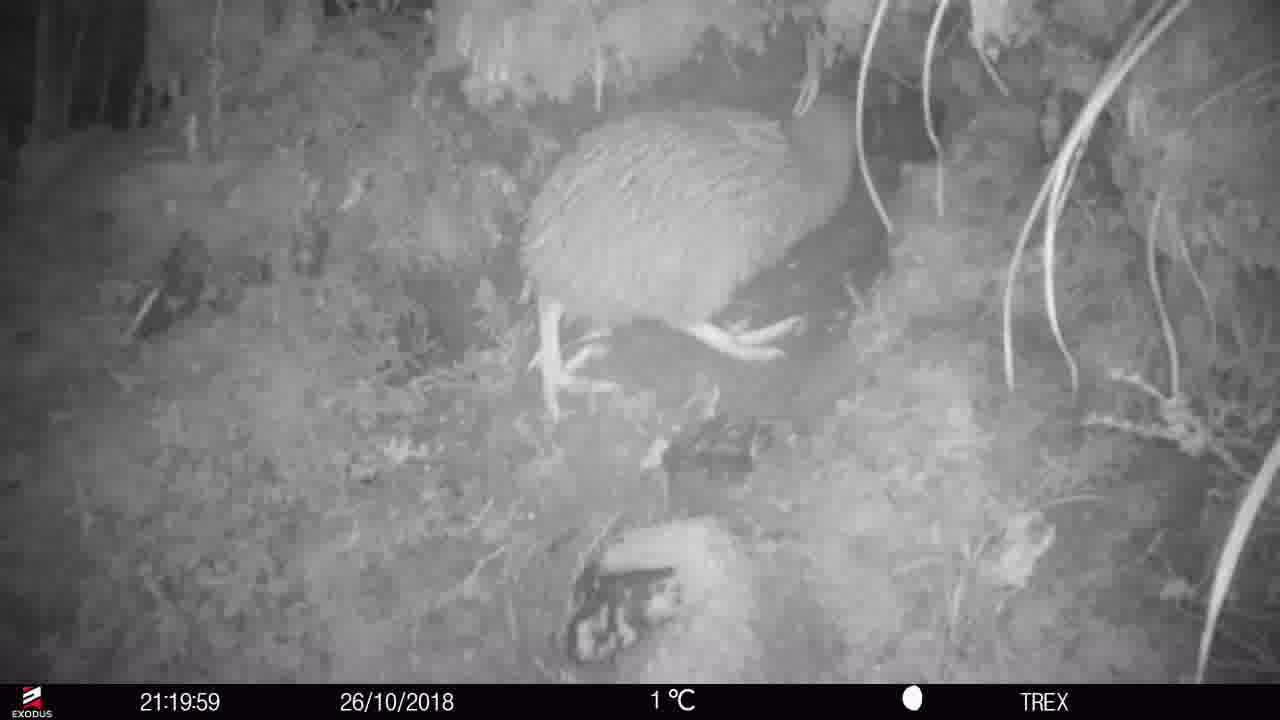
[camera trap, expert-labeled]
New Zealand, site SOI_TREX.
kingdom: Animalia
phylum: Chordata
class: Aves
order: Apterygiformes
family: Apterygidae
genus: Apteryx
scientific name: Apteryx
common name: kiwi